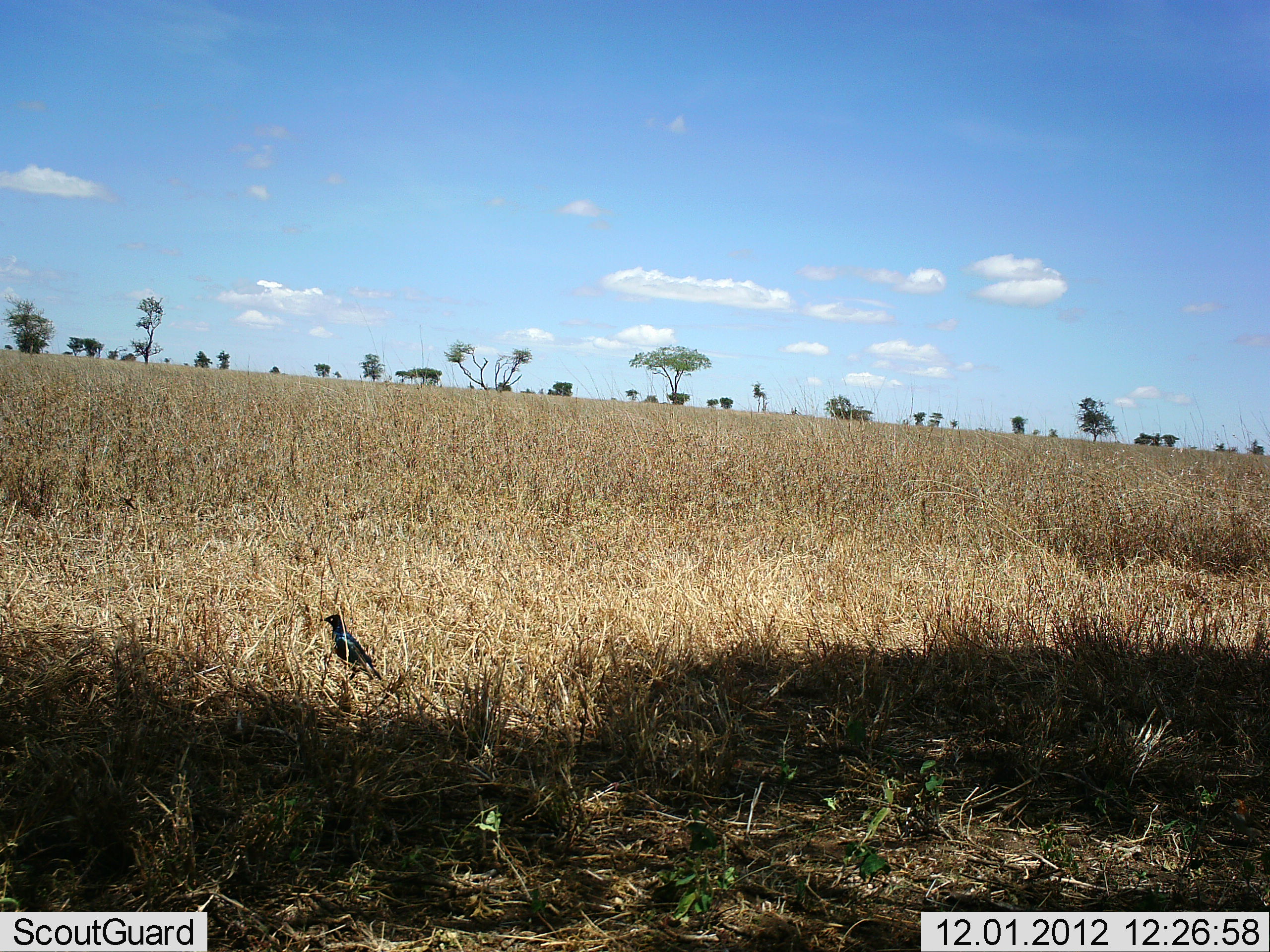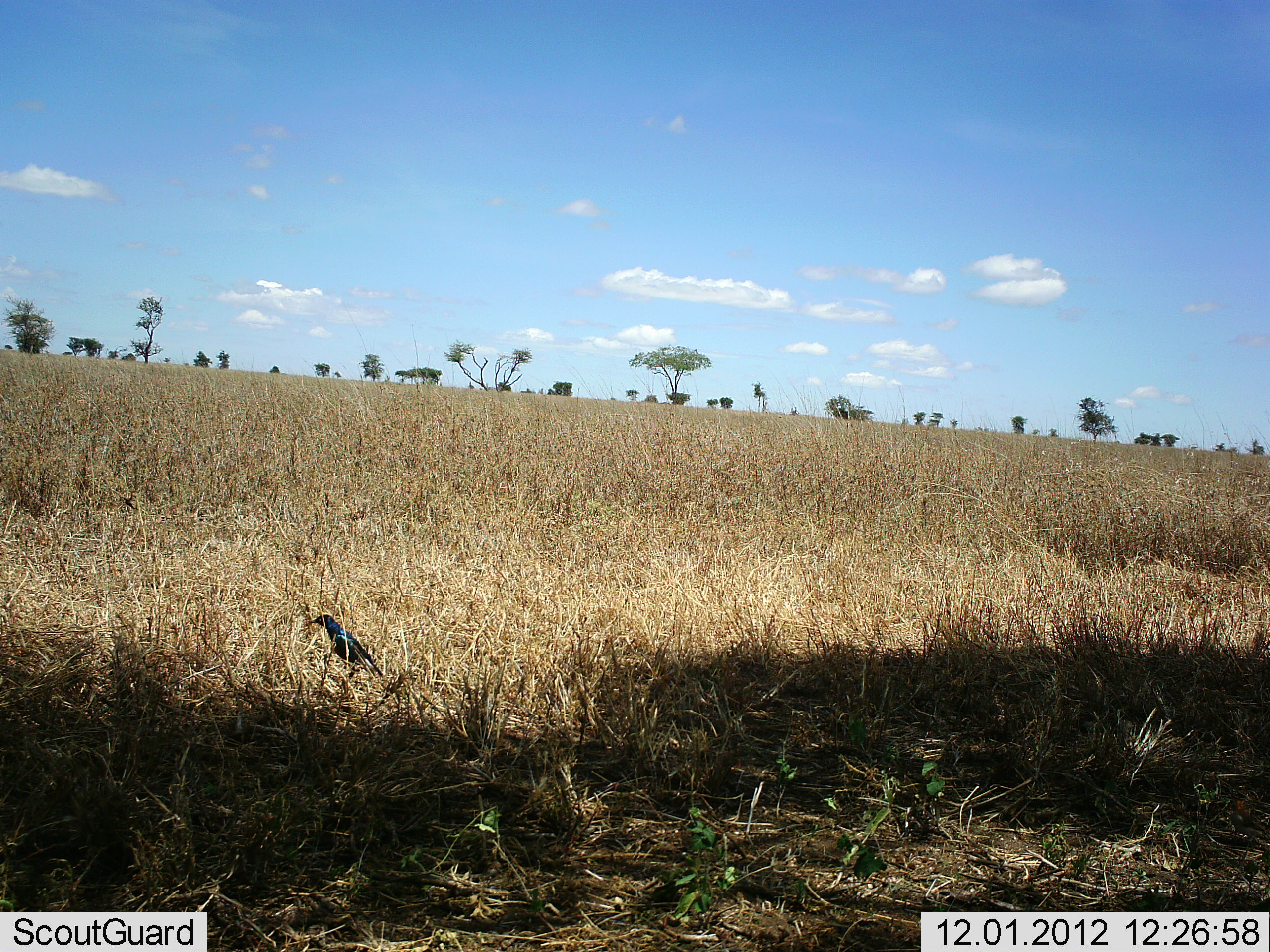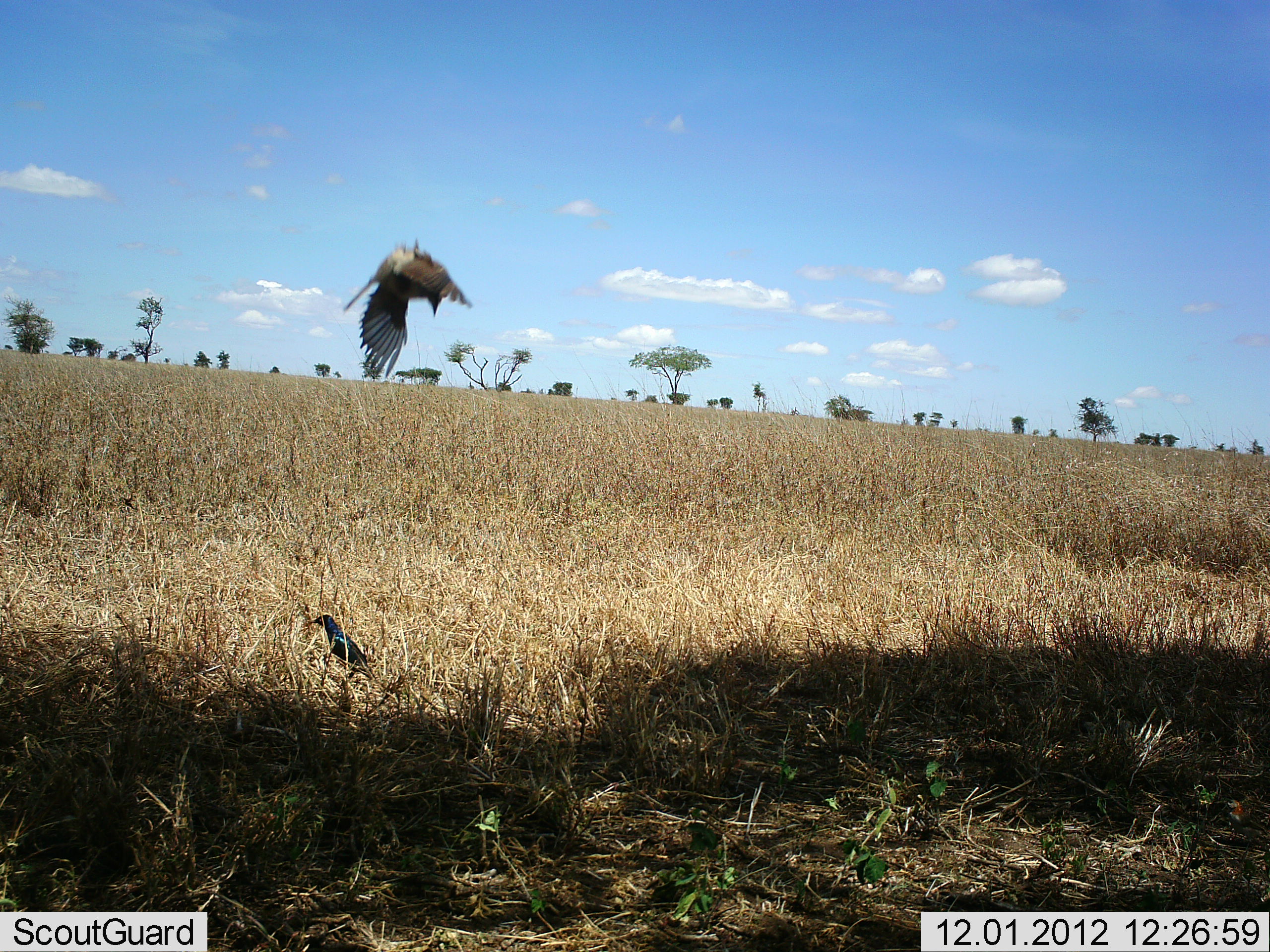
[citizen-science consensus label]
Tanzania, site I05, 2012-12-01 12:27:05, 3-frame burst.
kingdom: Animalia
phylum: Chordata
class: Aves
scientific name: Aves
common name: bird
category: otherbird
Otherbird (bird) (Aves), count 2. Behavior (volunteer vote fractions): standing 83%, resting 4%, moving 68%, interacting 4%. Young present (vote fraction): 0%. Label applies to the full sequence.